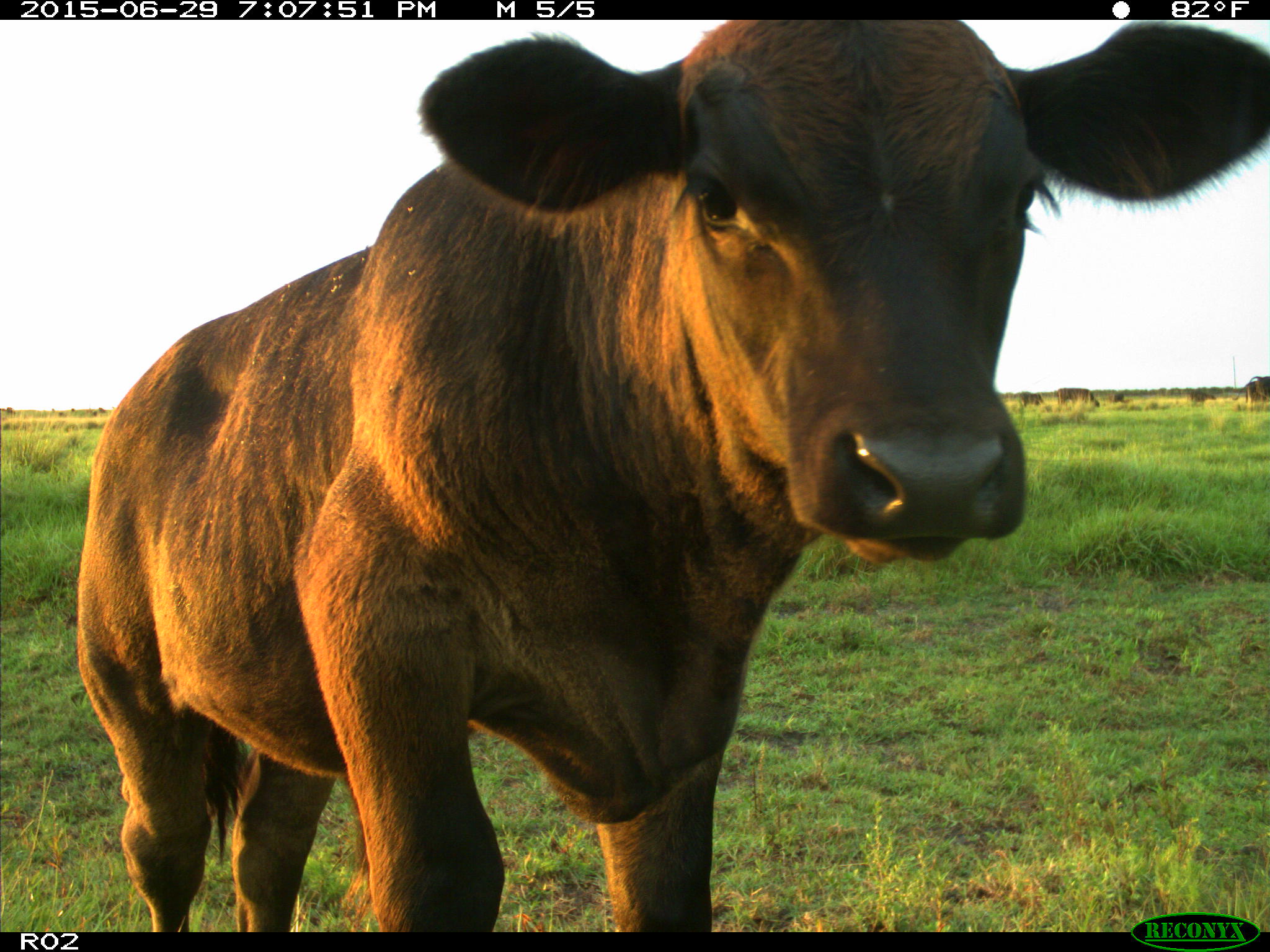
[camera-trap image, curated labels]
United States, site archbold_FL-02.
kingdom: Animalia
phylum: Chordata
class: Mammalia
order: Artiodactyla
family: Bovidae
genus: Bos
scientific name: Bos taurus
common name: domestic cow